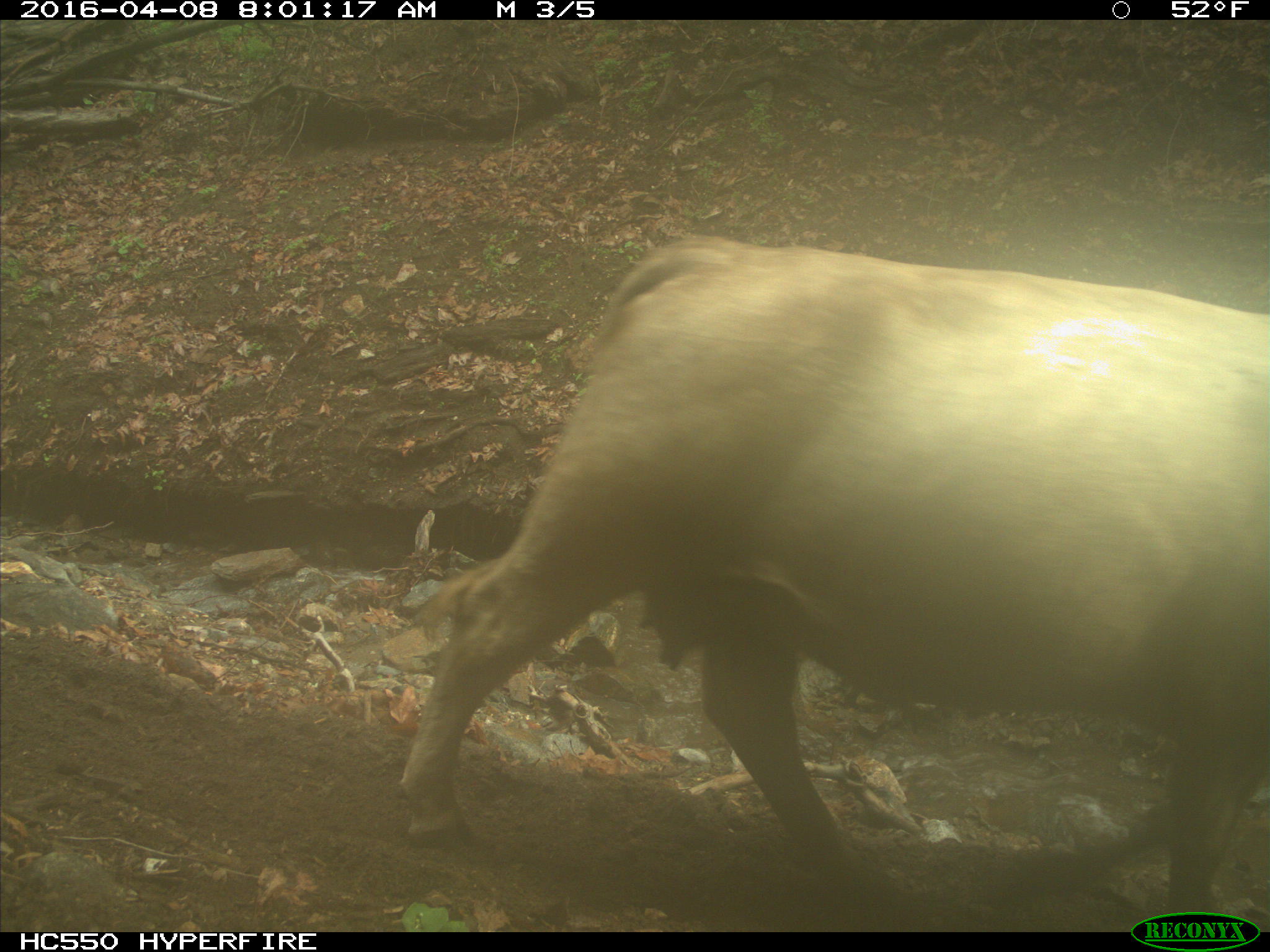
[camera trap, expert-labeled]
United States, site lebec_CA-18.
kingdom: Animalia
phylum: Chordata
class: Mammalia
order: Artiodactyla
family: Bovidae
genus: Bos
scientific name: Bos taurus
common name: domestic cow